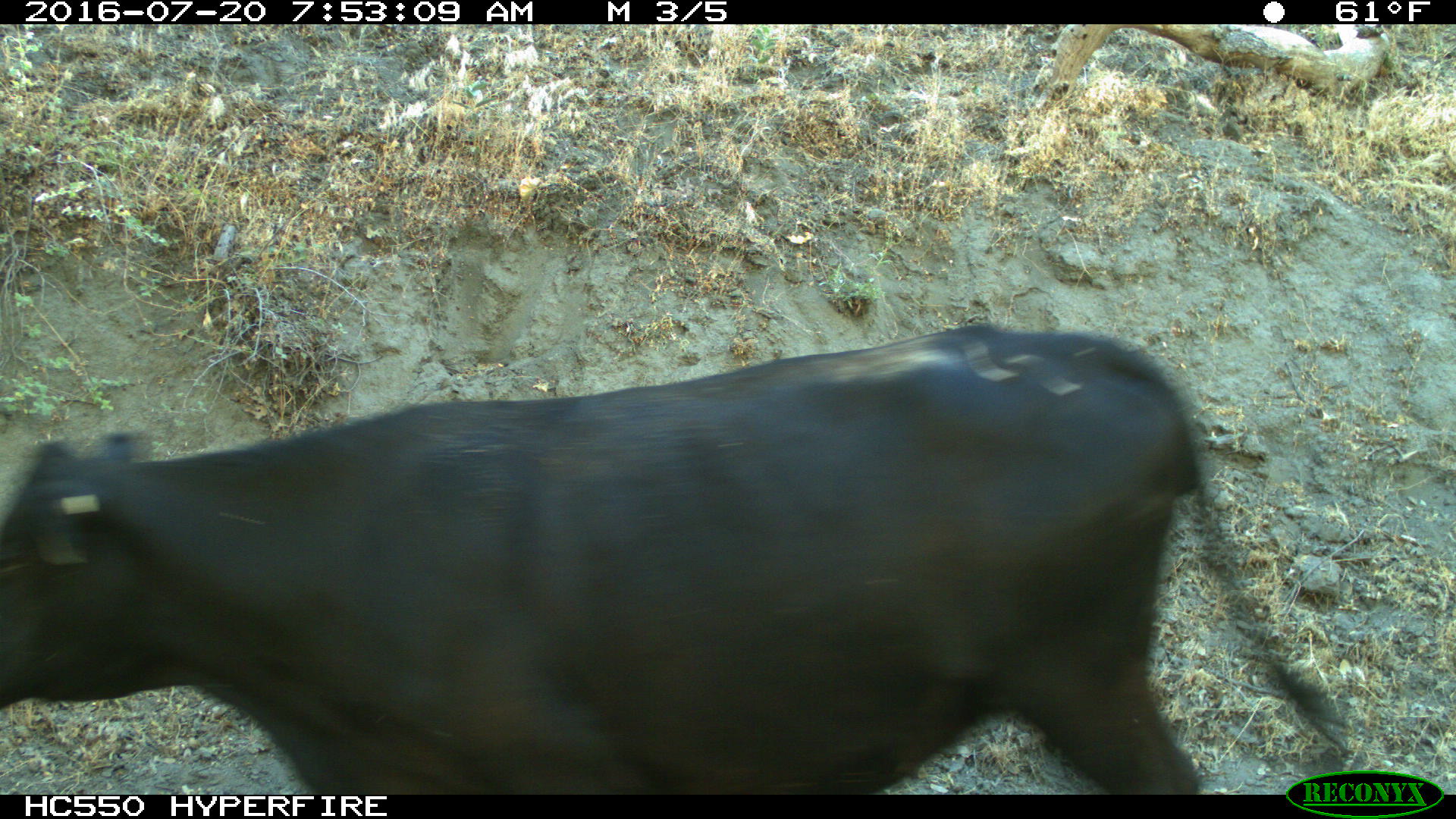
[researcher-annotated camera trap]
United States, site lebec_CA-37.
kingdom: Animalia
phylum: Chordata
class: Mammalia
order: Artiodactyla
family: Bovidae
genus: Bos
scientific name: Bos taurus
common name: domestic cow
Bos taurus (domestic cow).